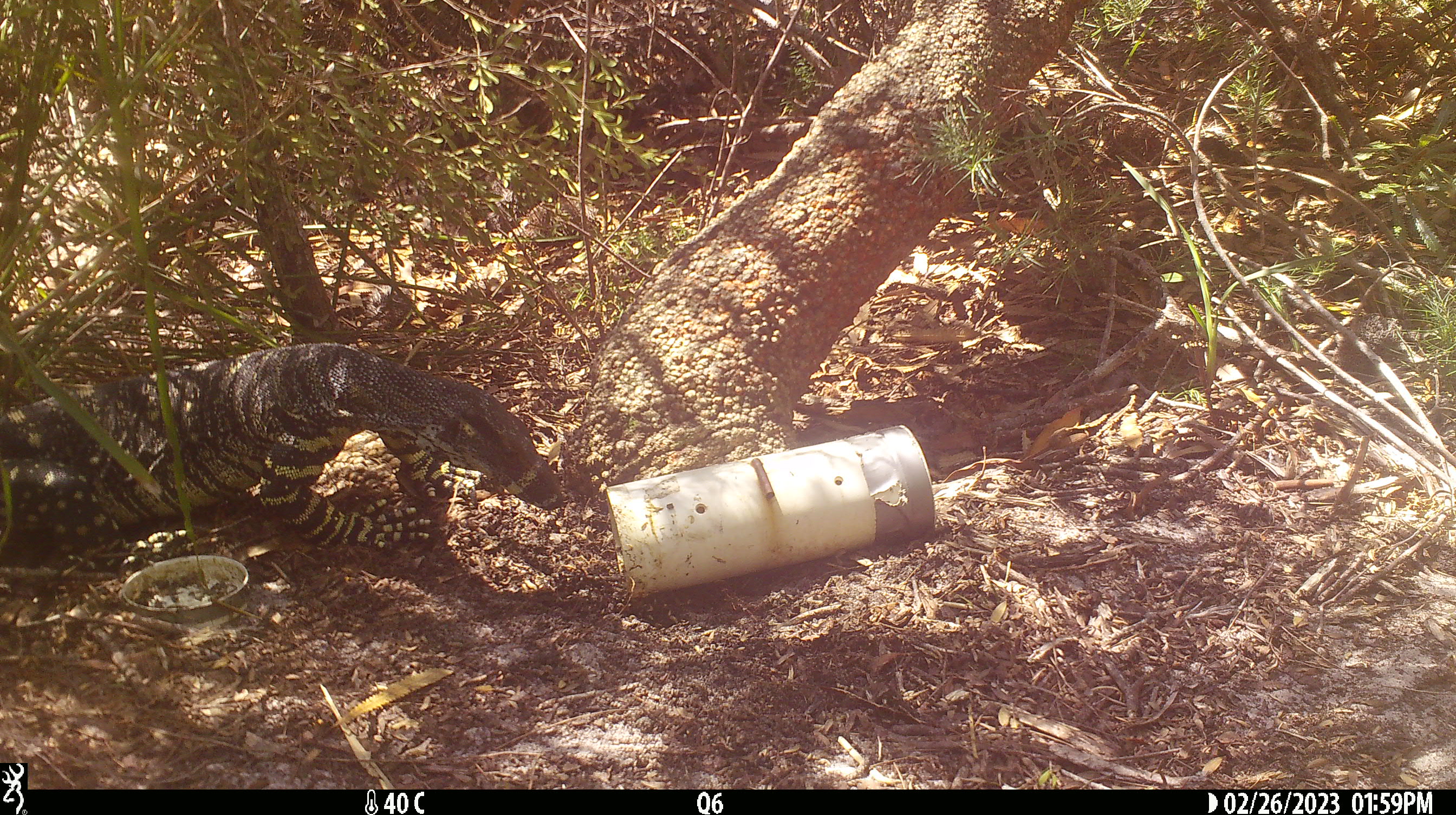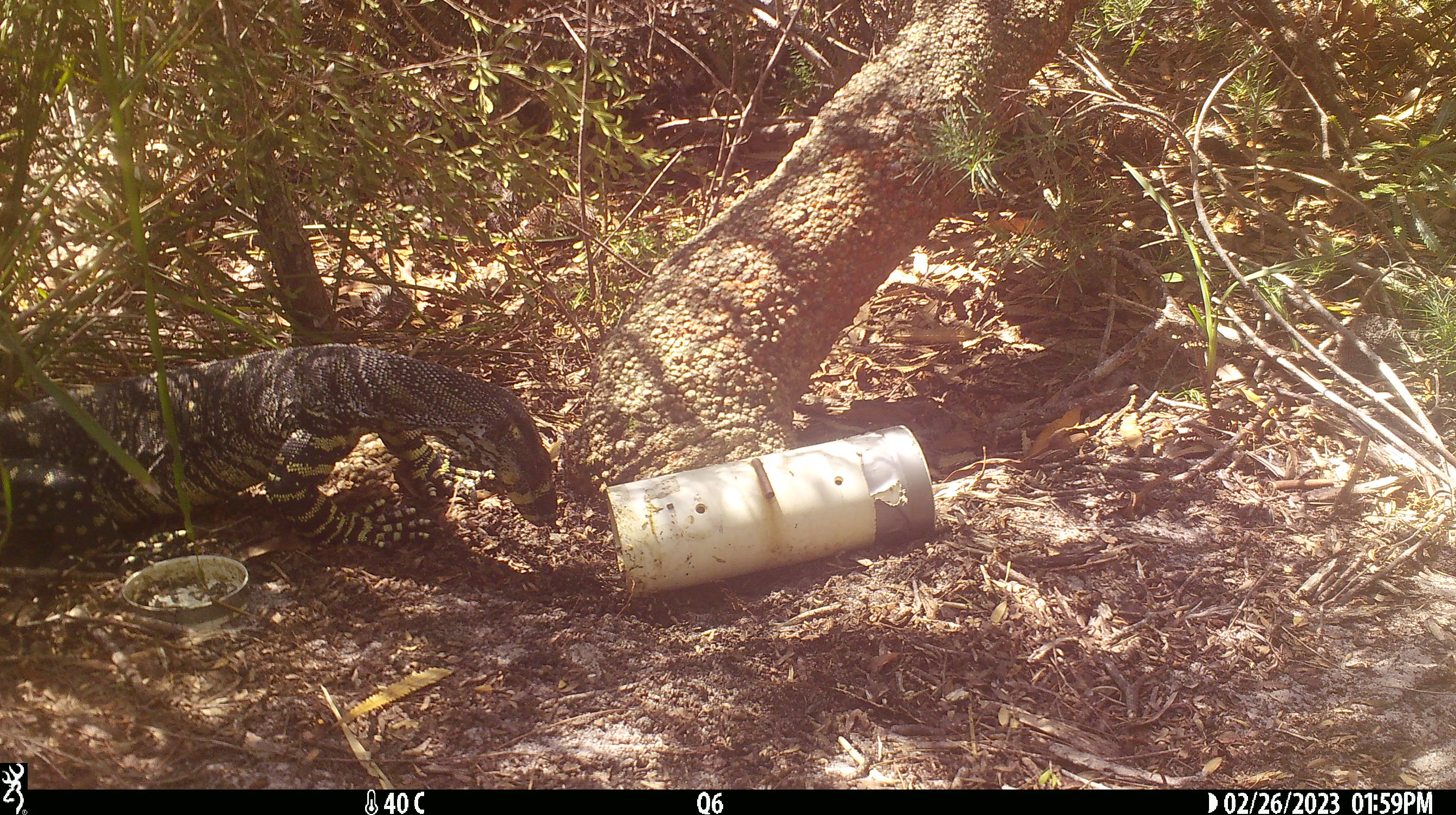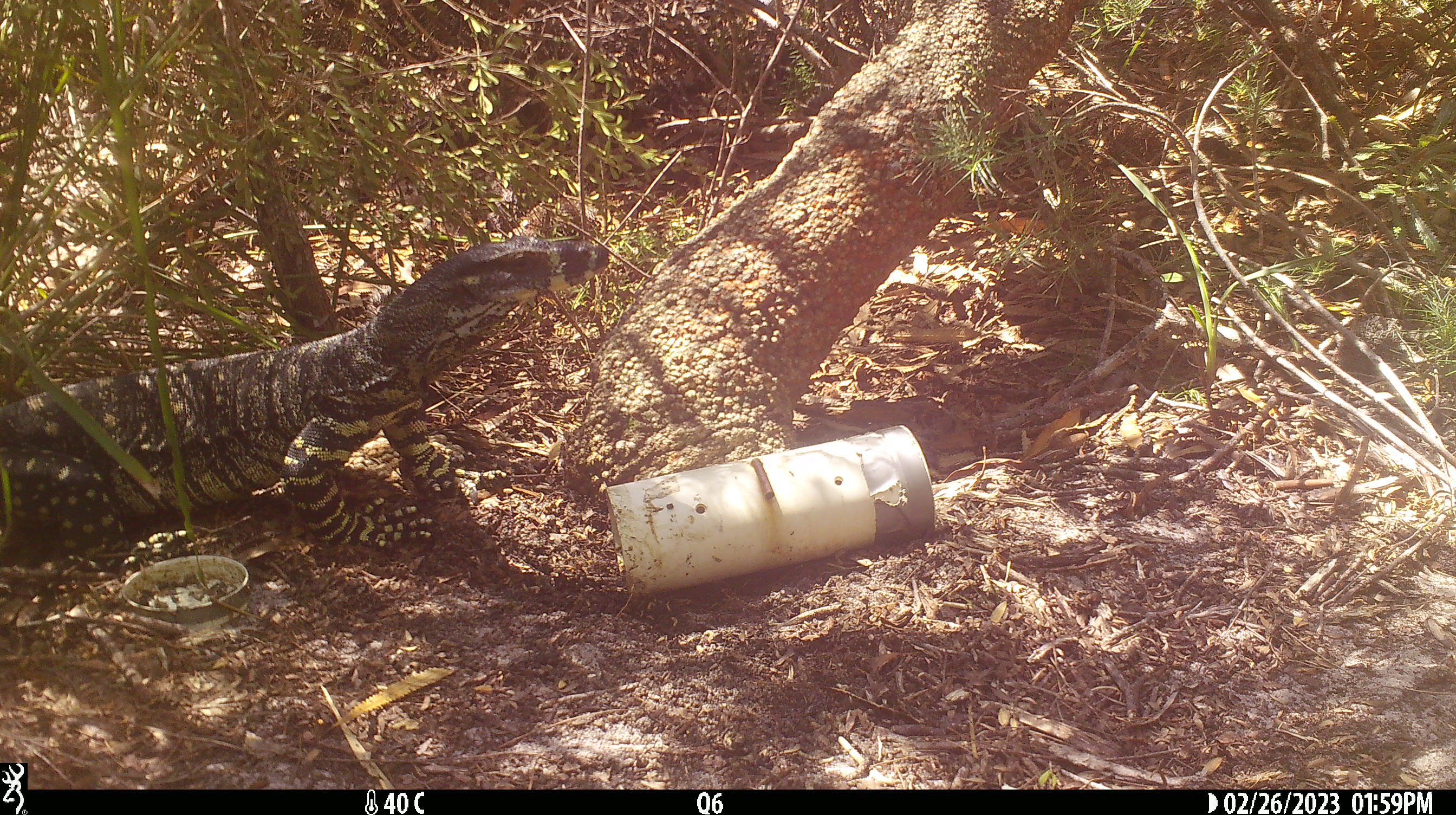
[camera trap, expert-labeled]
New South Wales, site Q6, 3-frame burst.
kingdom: Animalia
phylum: Chordata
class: Reptilia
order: Squamata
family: Varanidae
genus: Varanus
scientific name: Varanus varius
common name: lace monitor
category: goanna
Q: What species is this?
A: Goanna (lace monitor) (Varanus varius).